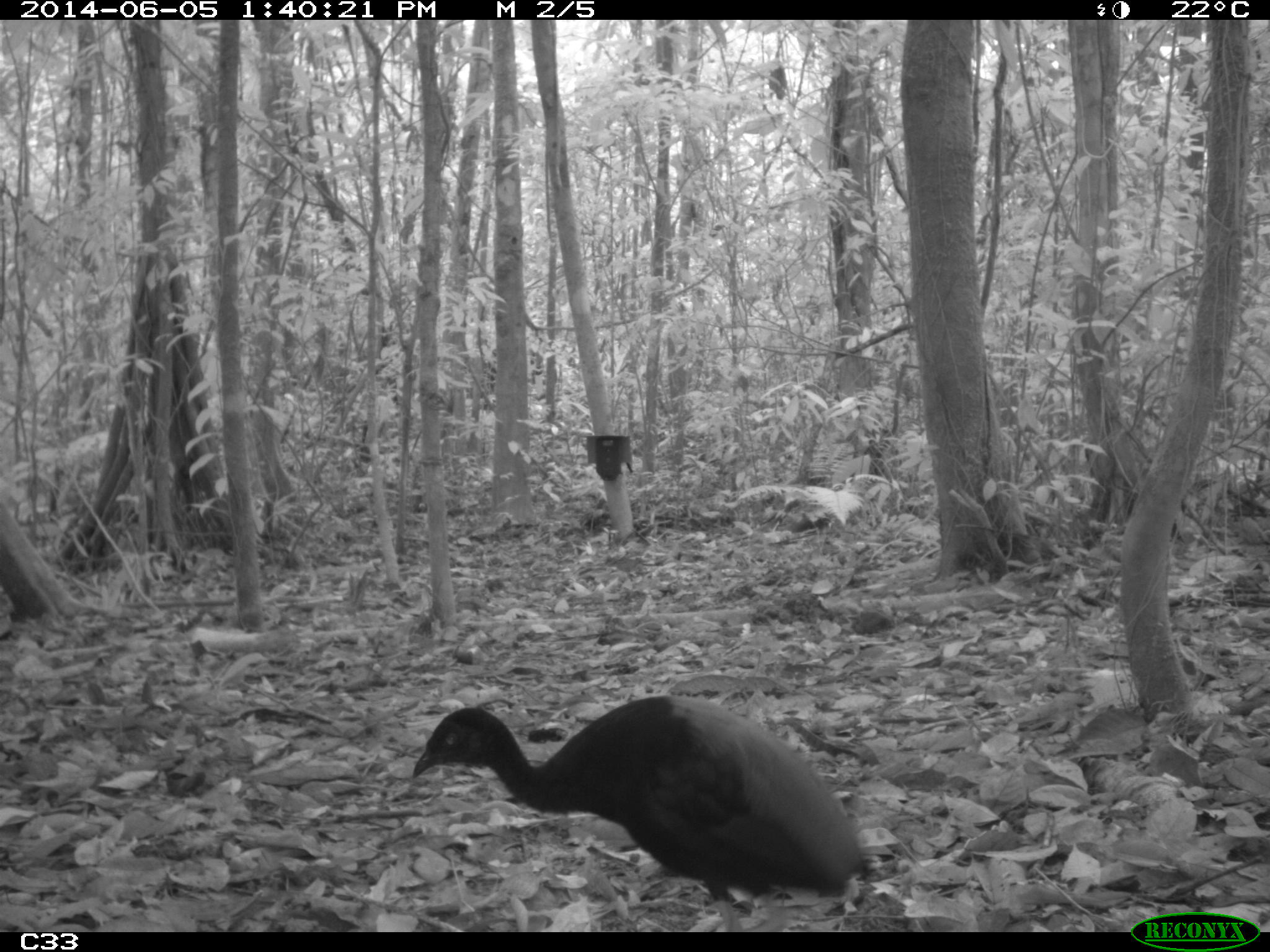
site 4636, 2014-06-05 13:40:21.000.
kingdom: Animalia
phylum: Chordata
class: Aves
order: Gruiformes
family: Psophiidae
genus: Psophia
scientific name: Psophia crepitans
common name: gray-winged trumpeter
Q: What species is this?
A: Psophia crepitans (gray-winged trumpeter).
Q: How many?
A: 6.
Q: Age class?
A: Adult.